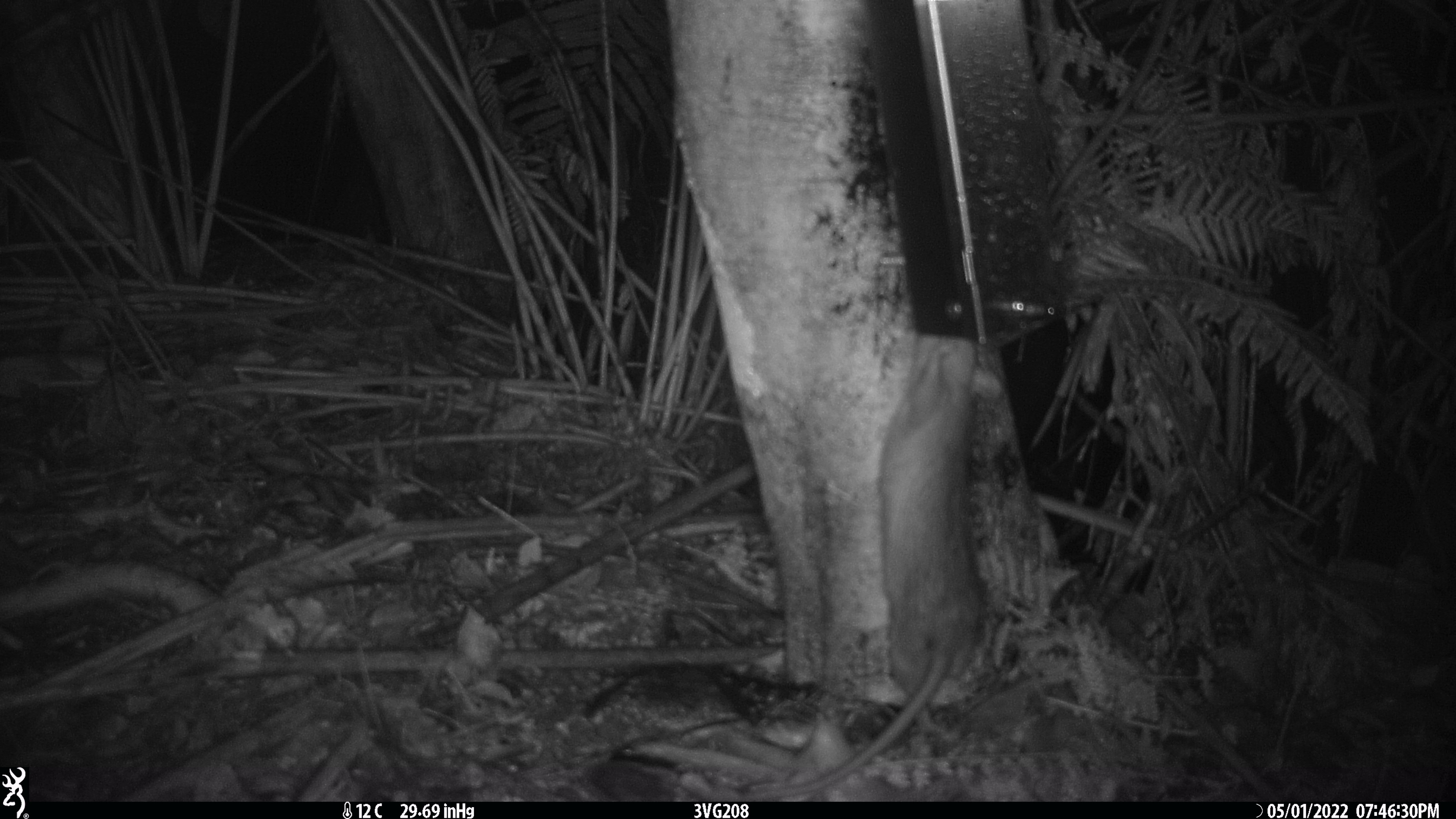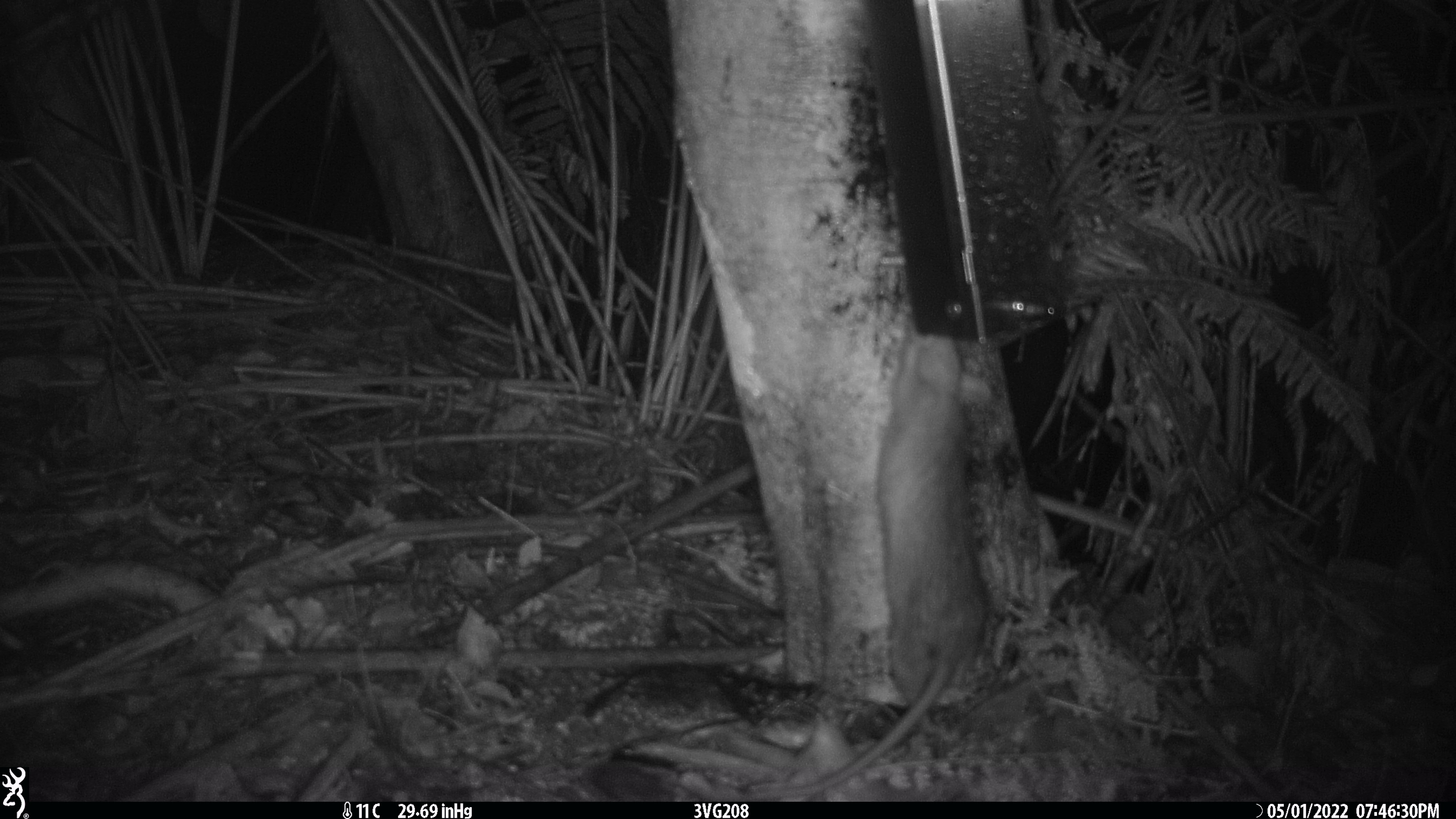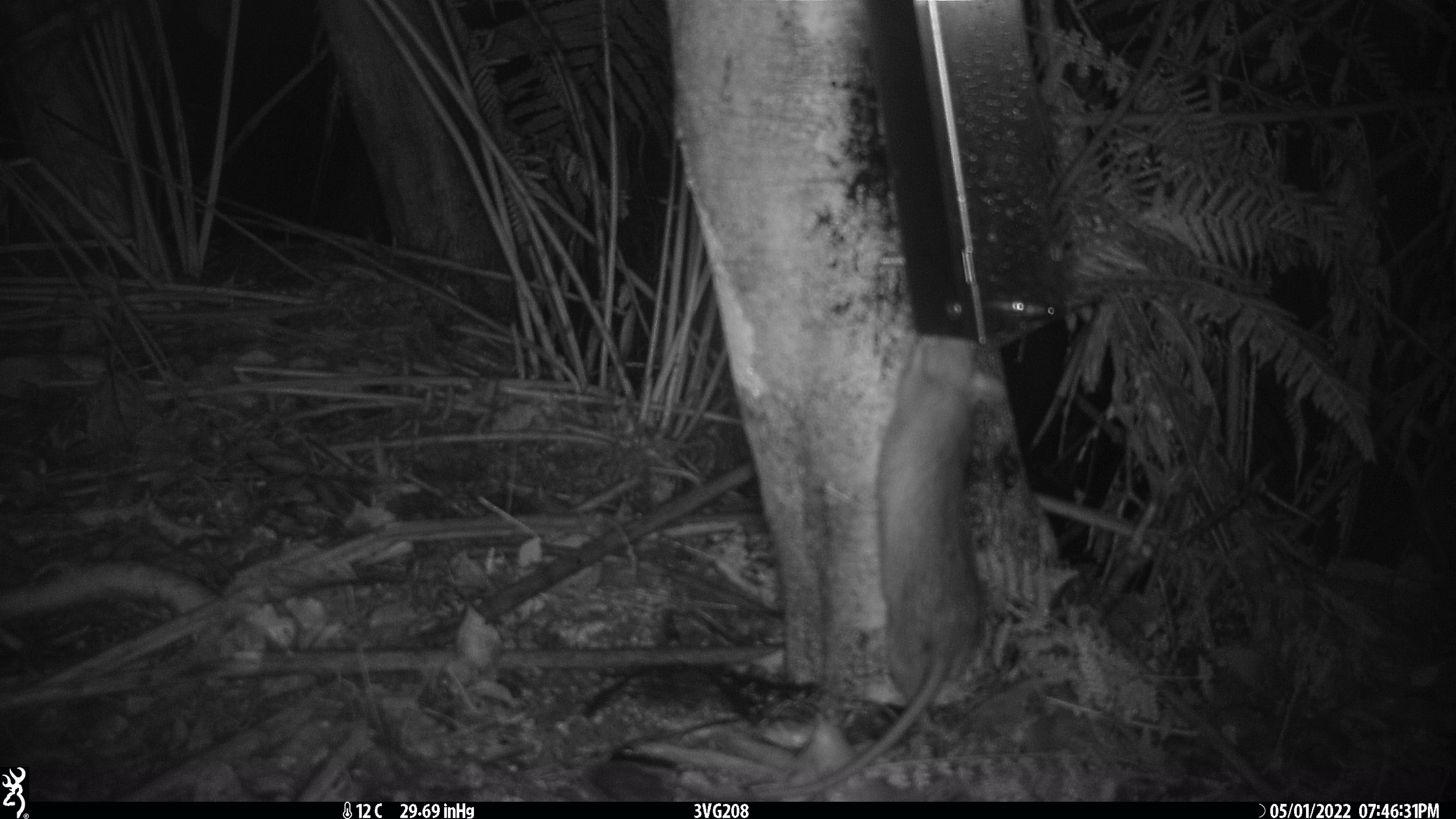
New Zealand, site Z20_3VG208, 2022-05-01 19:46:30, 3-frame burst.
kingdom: Animalia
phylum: Chordata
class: Mammalia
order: Rodentia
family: Muridae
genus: Rattus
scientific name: Rattus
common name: rat